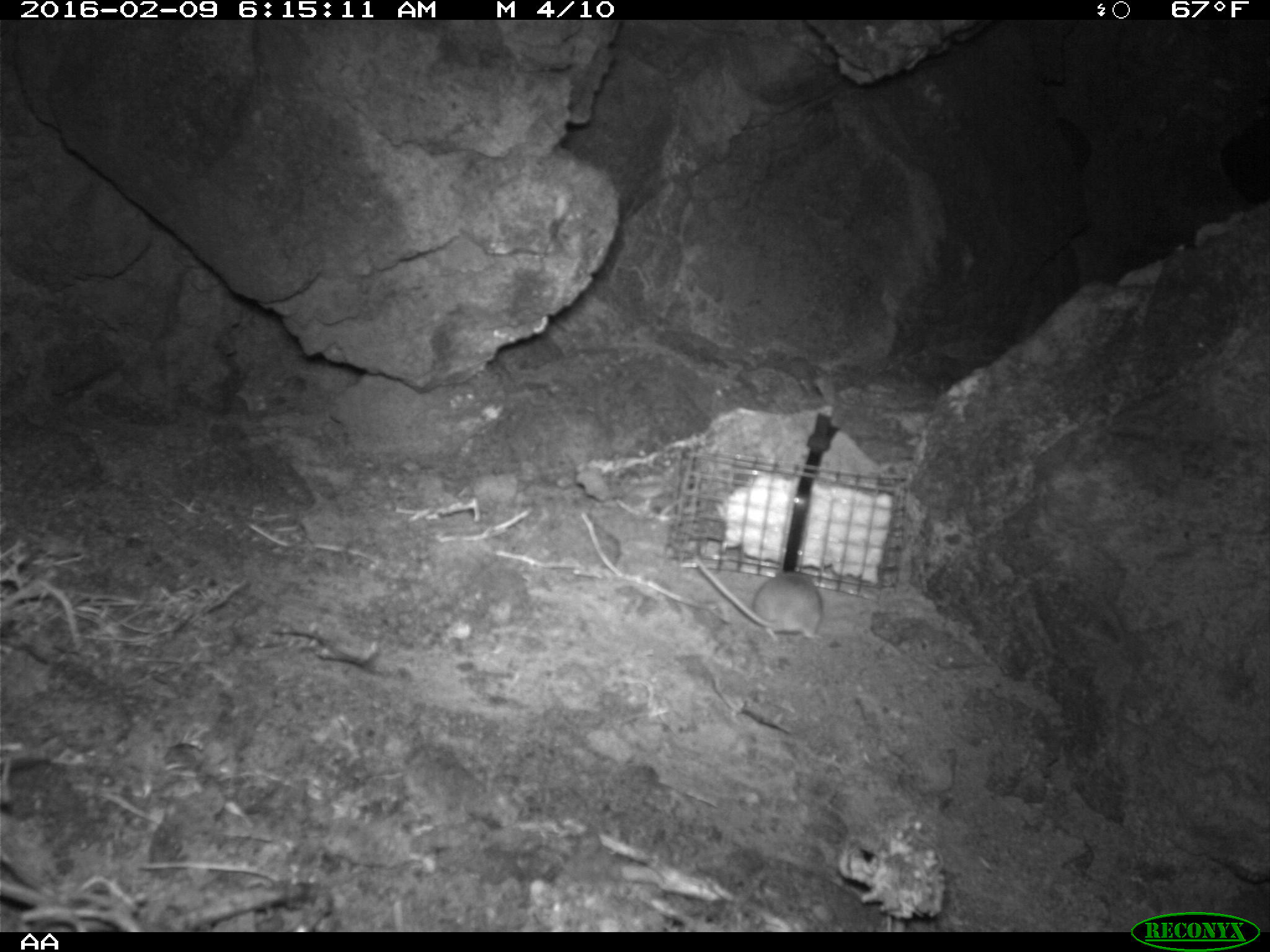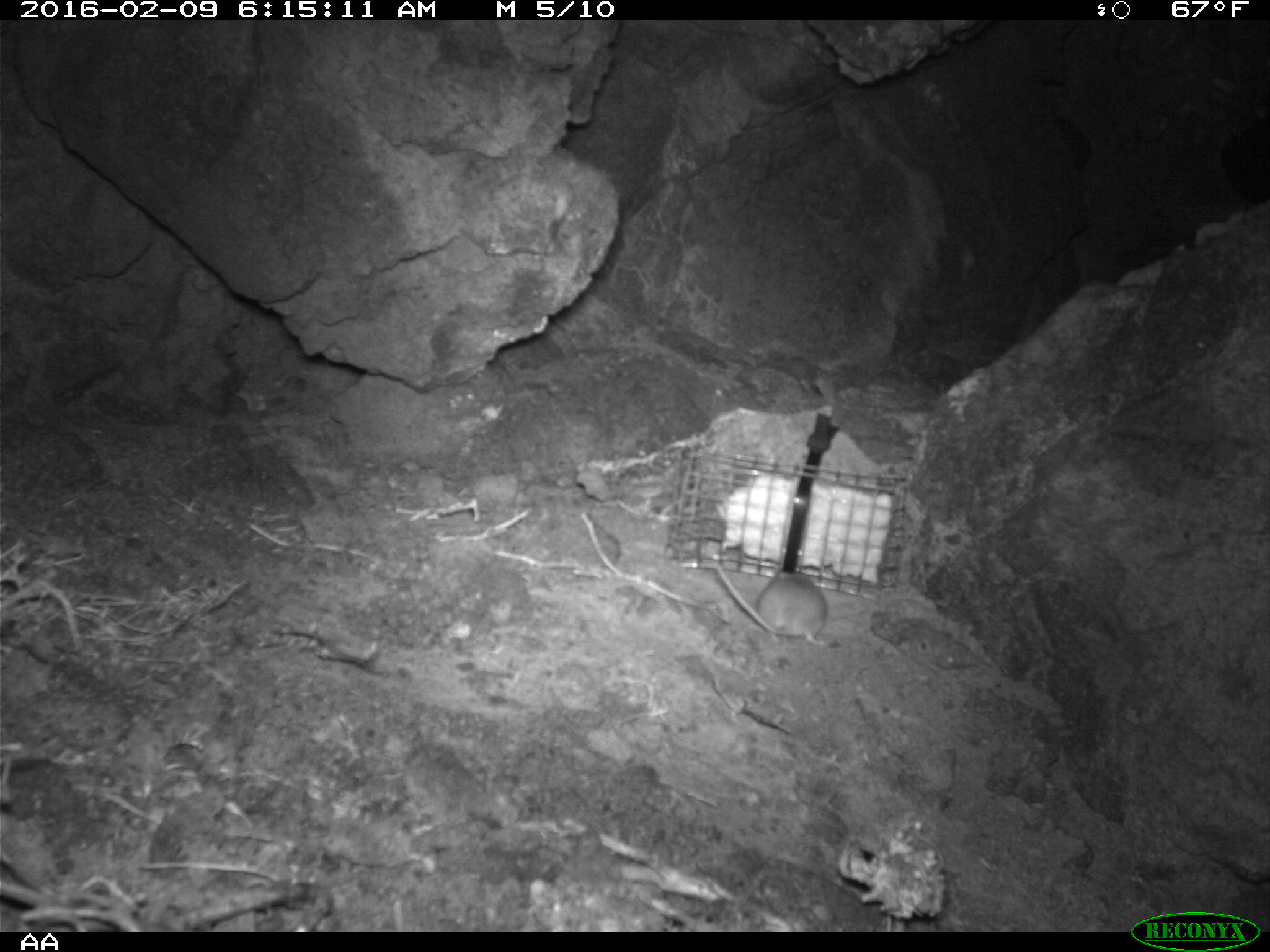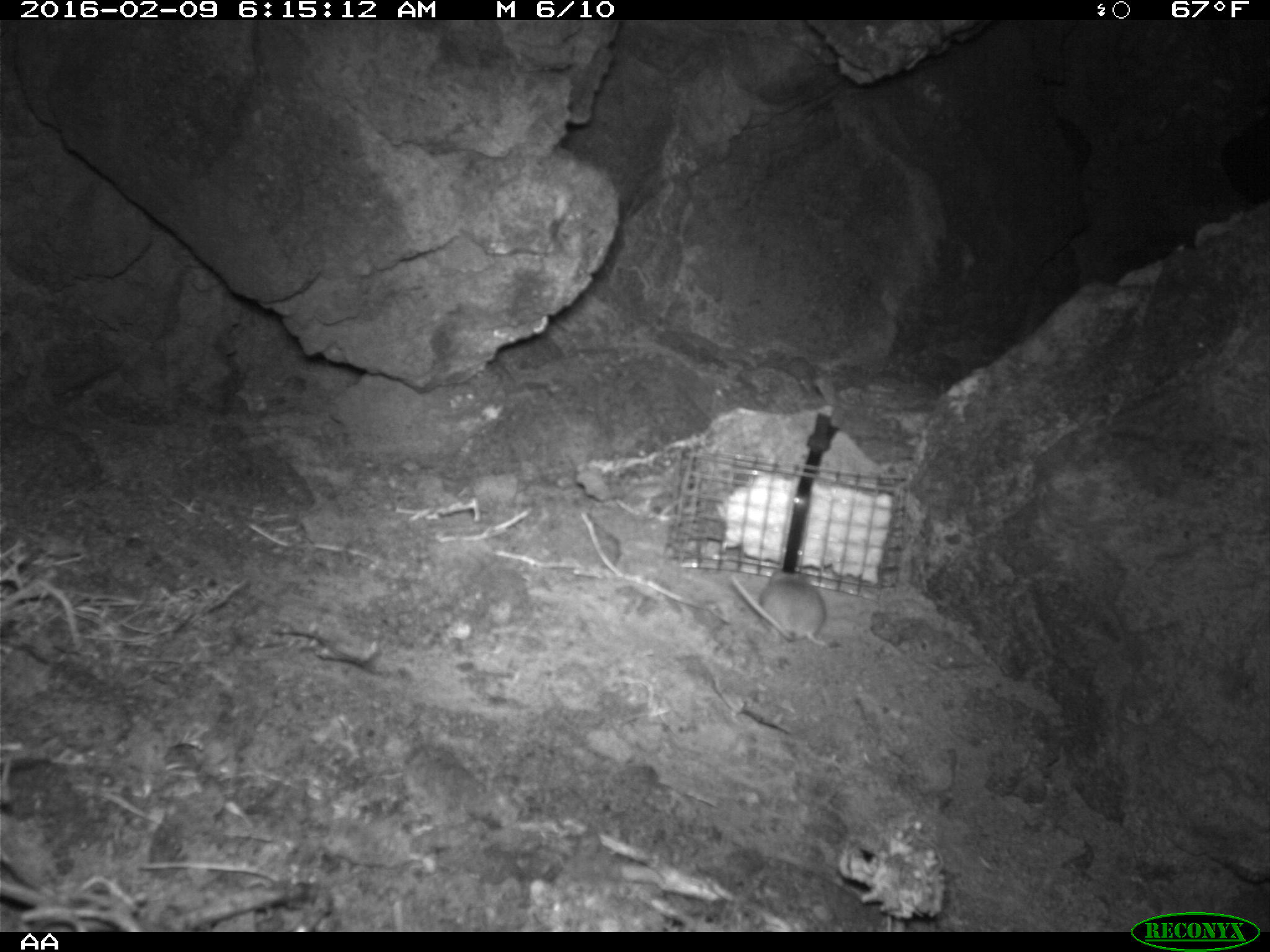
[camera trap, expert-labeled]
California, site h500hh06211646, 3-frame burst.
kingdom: Animalia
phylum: Chordata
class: Mammalia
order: Rodentia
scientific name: Rodentia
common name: rodent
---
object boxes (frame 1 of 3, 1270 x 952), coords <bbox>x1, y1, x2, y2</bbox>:
rodent: <bbox>695, 555, 824, 640</bbox>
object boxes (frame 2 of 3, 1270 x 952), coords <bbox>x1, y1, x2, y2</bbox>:
rodent: <bbox>718, 559, 829, 644</bbox>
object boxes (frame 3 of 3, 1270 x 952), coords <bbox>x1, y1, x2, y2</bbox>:
rodent: <bbox>730, 571, 827, 645</bbox>